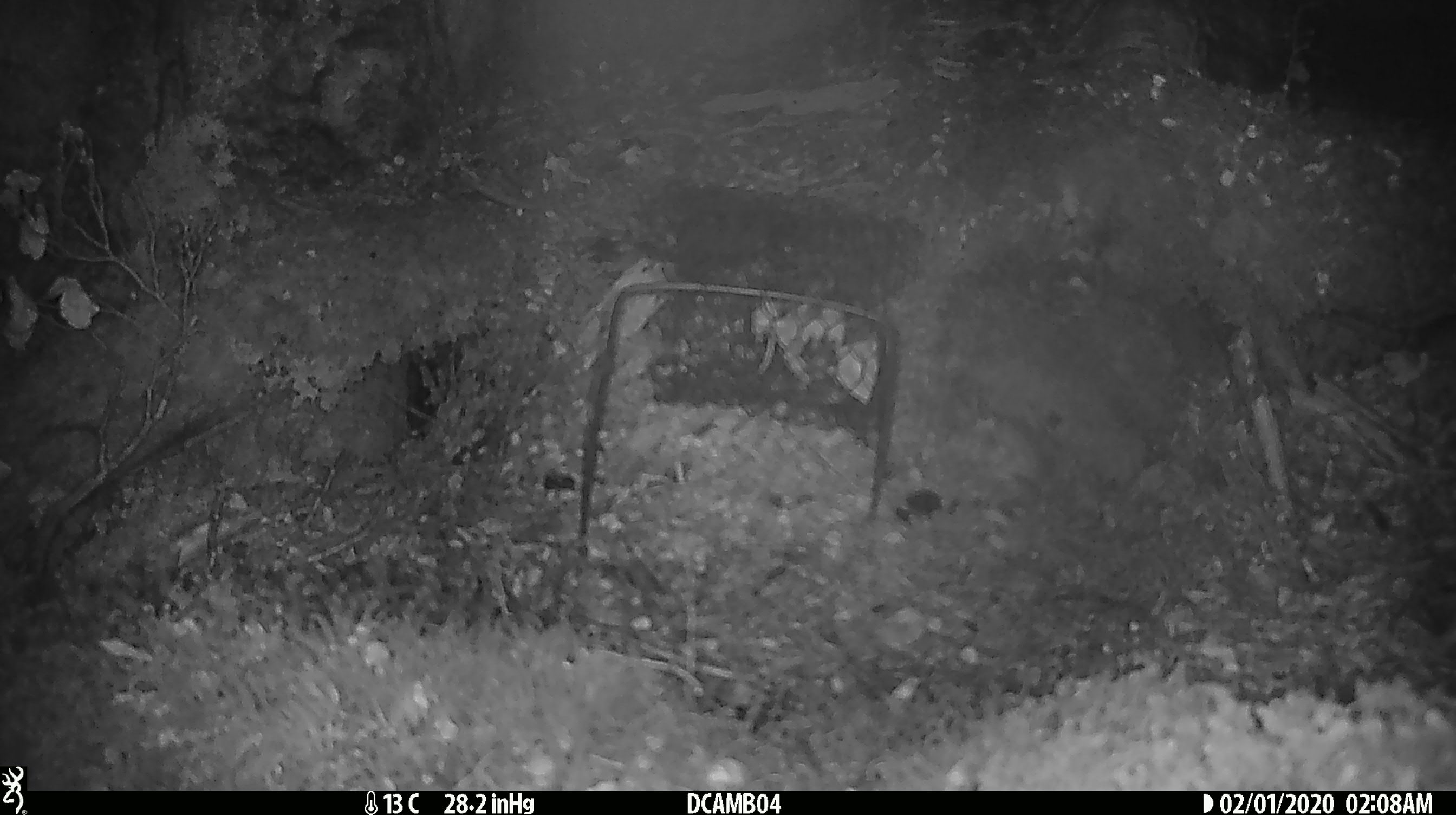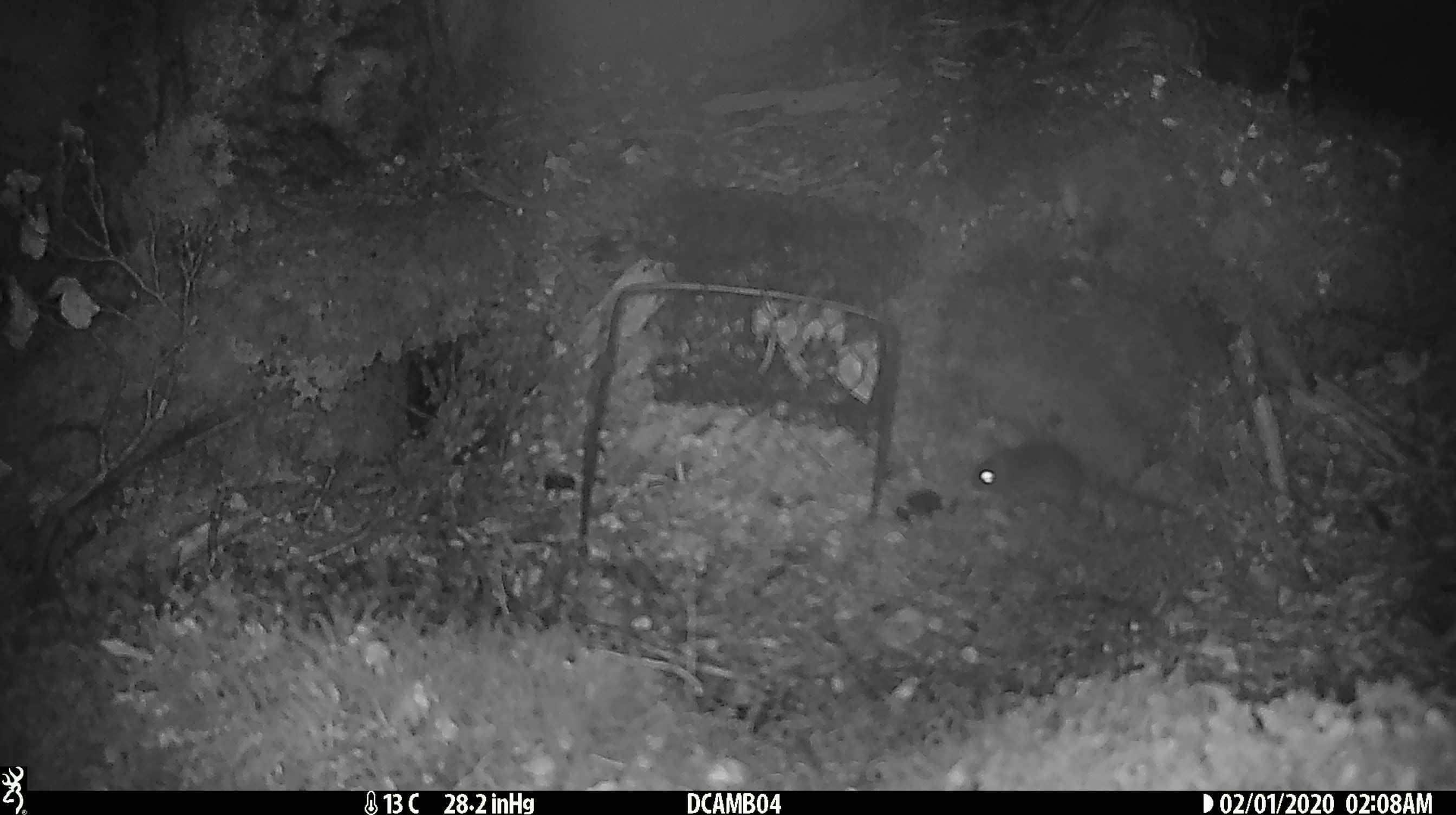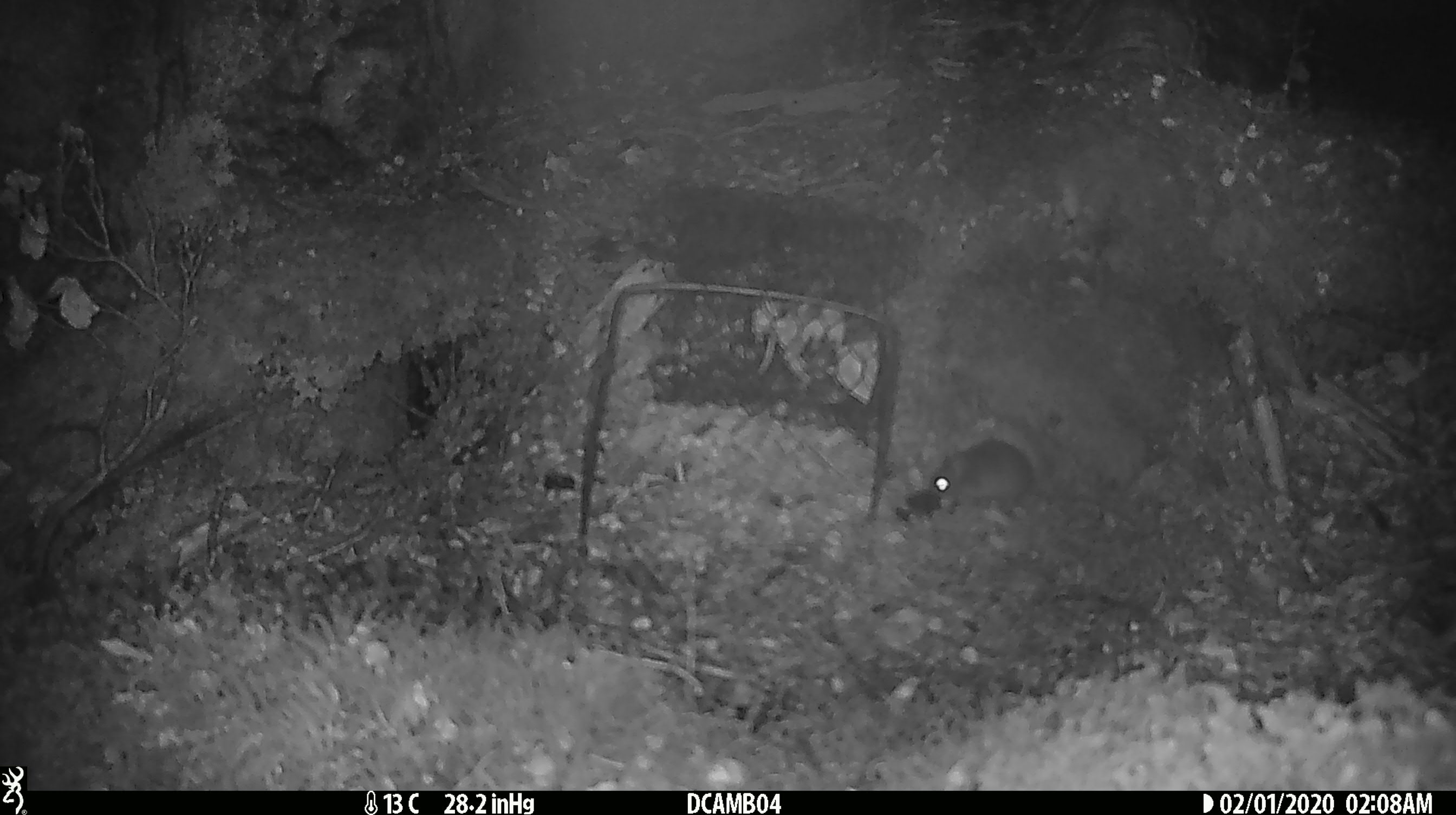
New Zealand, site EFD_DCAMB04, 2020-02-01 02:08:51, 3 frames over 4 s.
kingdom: Animalia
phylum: Chordata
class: Mammalia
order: Rodentia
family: Muridae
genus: Rattus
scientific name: Rattus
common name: rat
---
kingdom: Animalia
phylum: Chordata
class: Mammalia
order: Rodentia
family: Muridae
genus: Mus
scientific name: Mus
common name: mouse